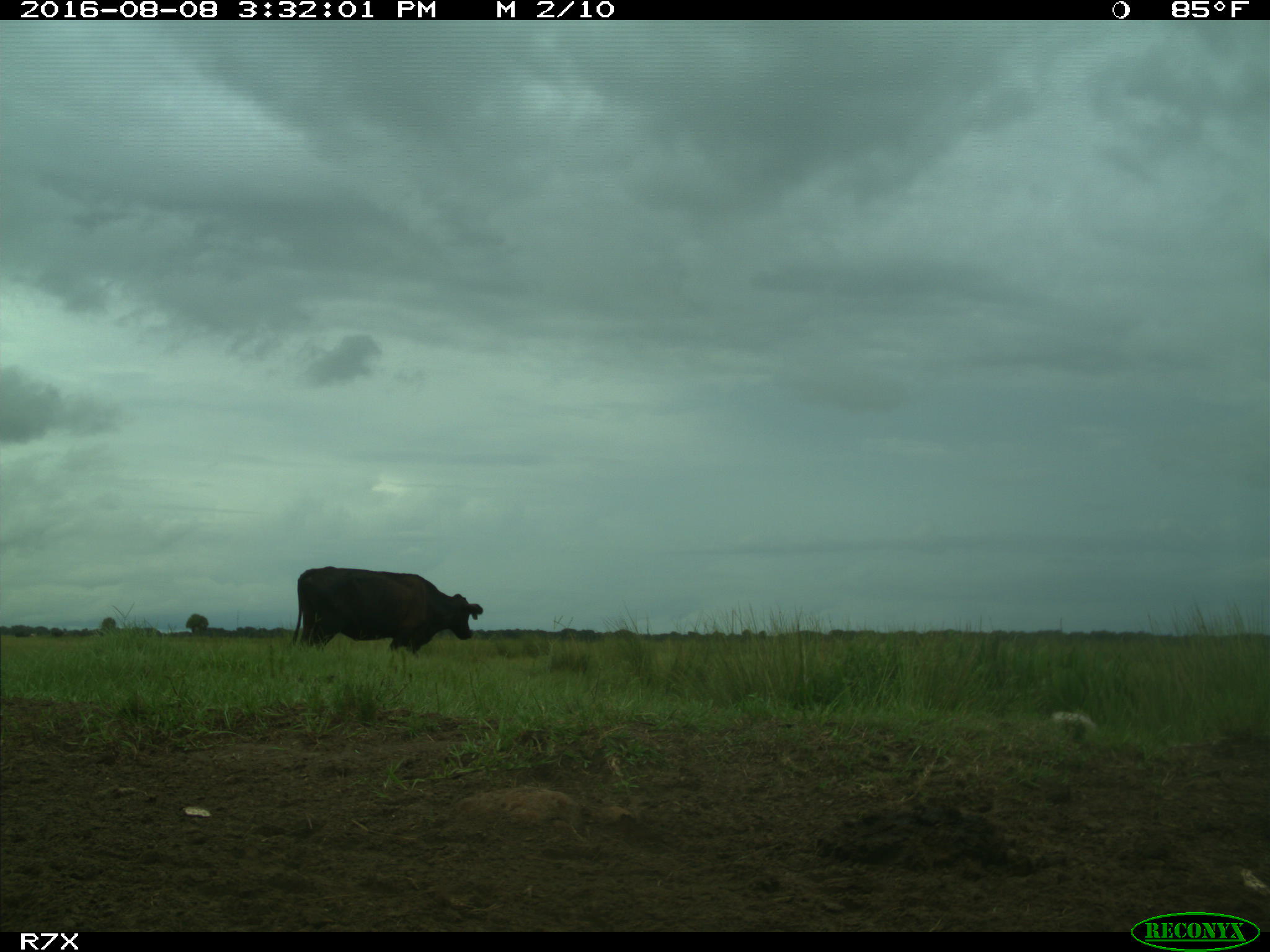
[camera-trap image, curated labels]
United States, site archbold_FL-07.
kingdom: Animalia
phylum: Chordata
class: Mammalia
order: Artiodactyla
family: Bovidae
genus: Bos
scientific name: Bos taurus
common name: domestic cow